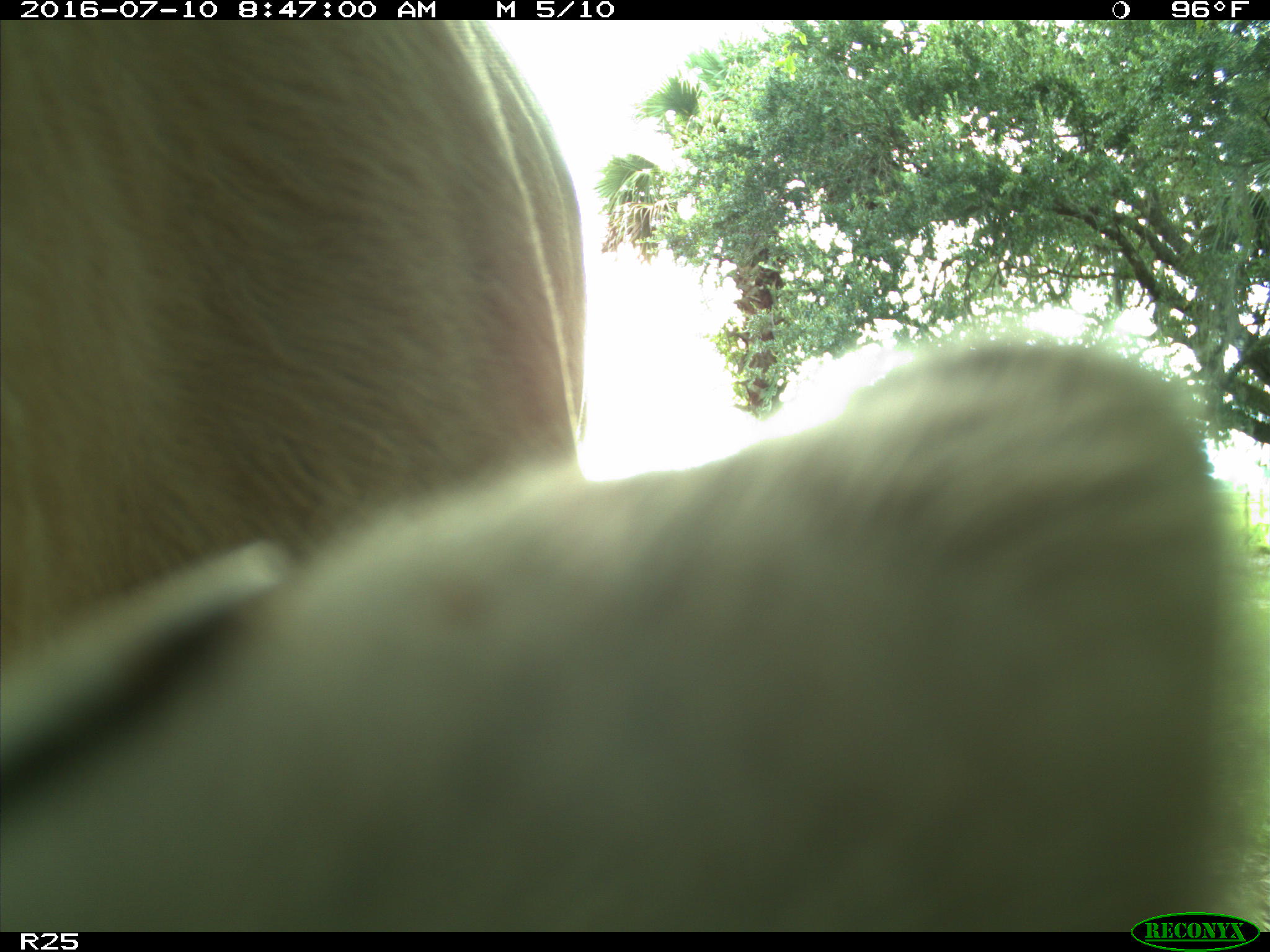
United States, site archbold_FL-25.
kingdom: Animalia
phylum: Chordata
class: Mammalia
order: Artiodactyla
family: Bovidae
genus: Bos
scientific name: Bos taurus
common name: domestic cow